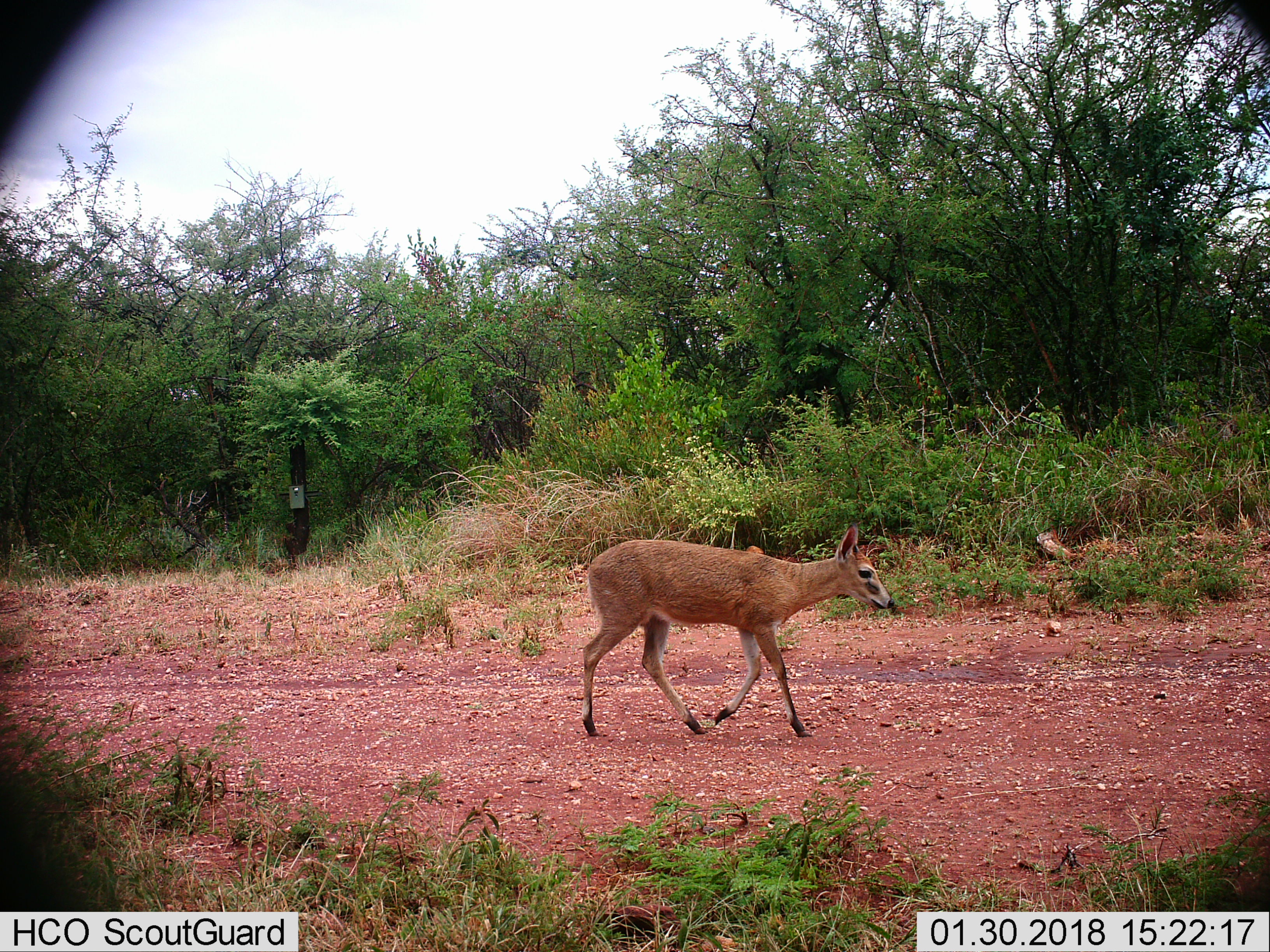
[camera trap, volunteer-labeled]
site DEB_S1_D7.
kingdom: Animalia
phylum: Chordata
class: Mammalia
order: Artiodactyla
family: Bovidae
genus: Sylvicapra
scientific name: Sylvicapra grimmia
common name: common duiker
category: duikercommongrey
Duikercommongrey (common duiker) (Sylvicapra grimmia), count 1. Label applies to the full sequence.